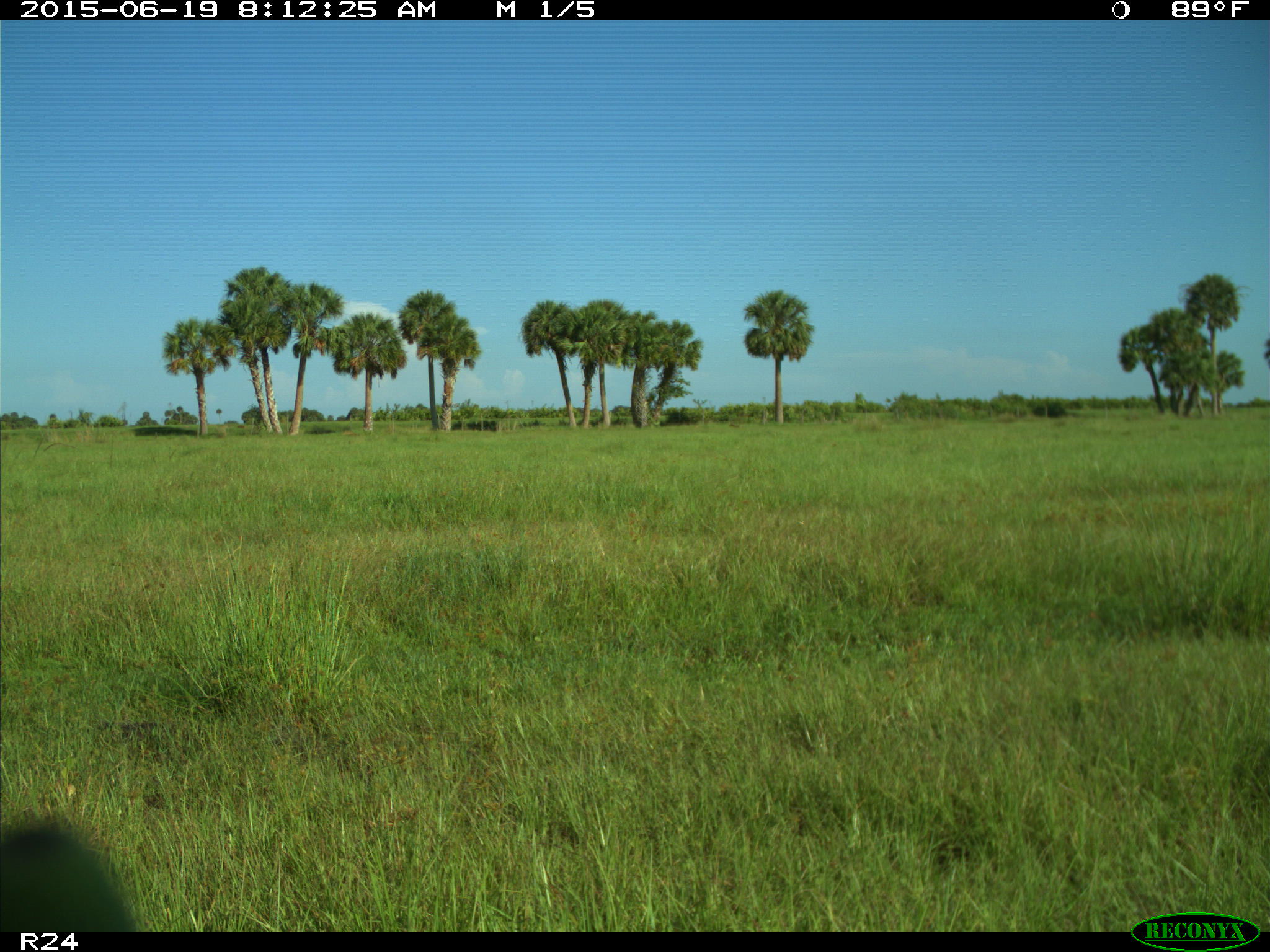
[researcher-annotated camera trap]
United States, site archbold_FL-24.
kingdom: Animalia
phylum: Chordata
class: Mammalia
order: Artiodactyla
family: Bovidae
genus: Bos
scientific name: Bos taurus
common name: domestic cow